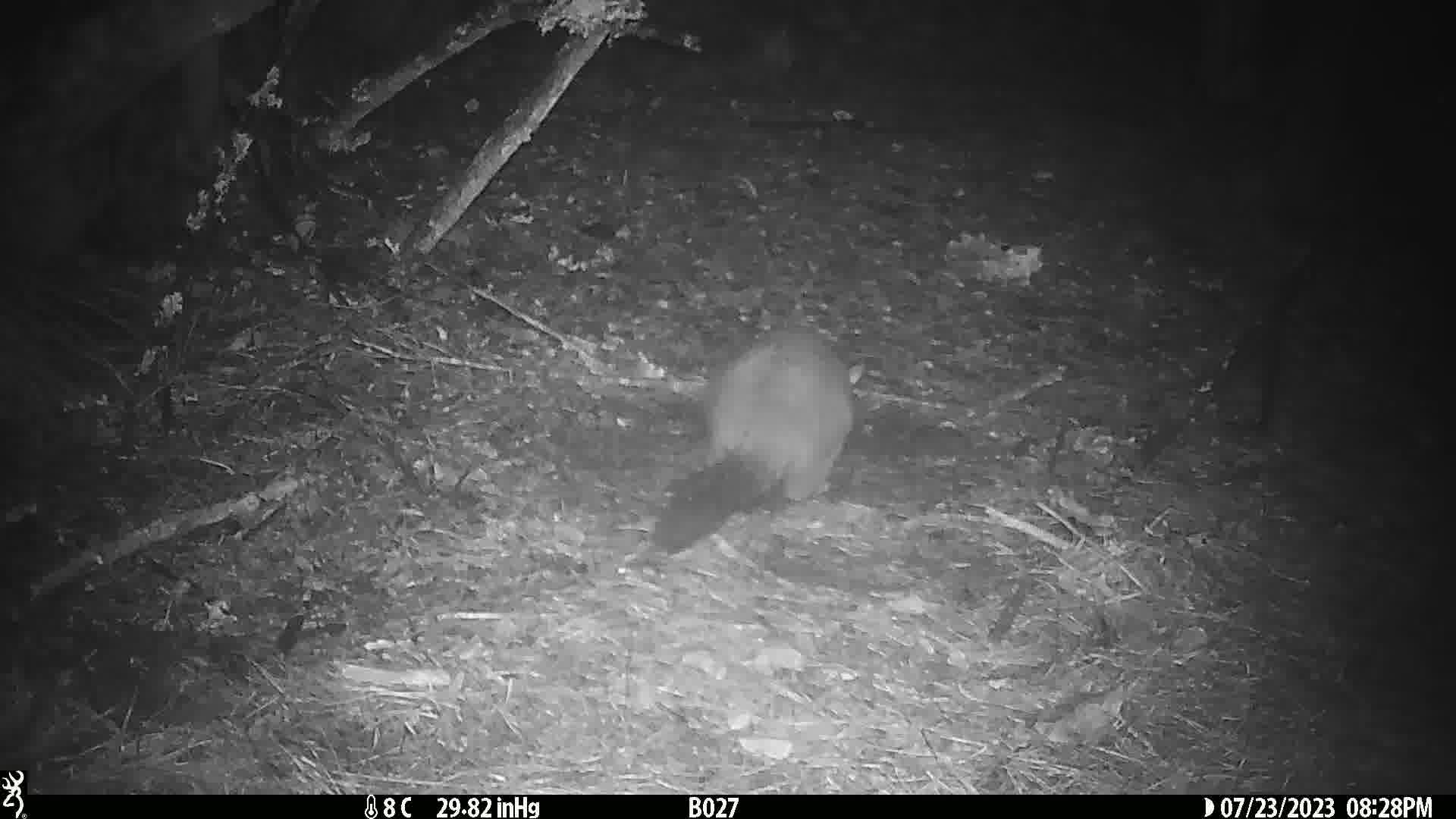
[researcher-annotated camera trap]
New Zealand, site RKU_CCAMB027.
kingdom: Animalia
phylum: Chordata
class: Mammalia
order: Diprotodontia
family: Phalangeridae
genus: Trichosurus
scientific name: Trichosurus vulpecula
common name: common brushtail possum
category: possum